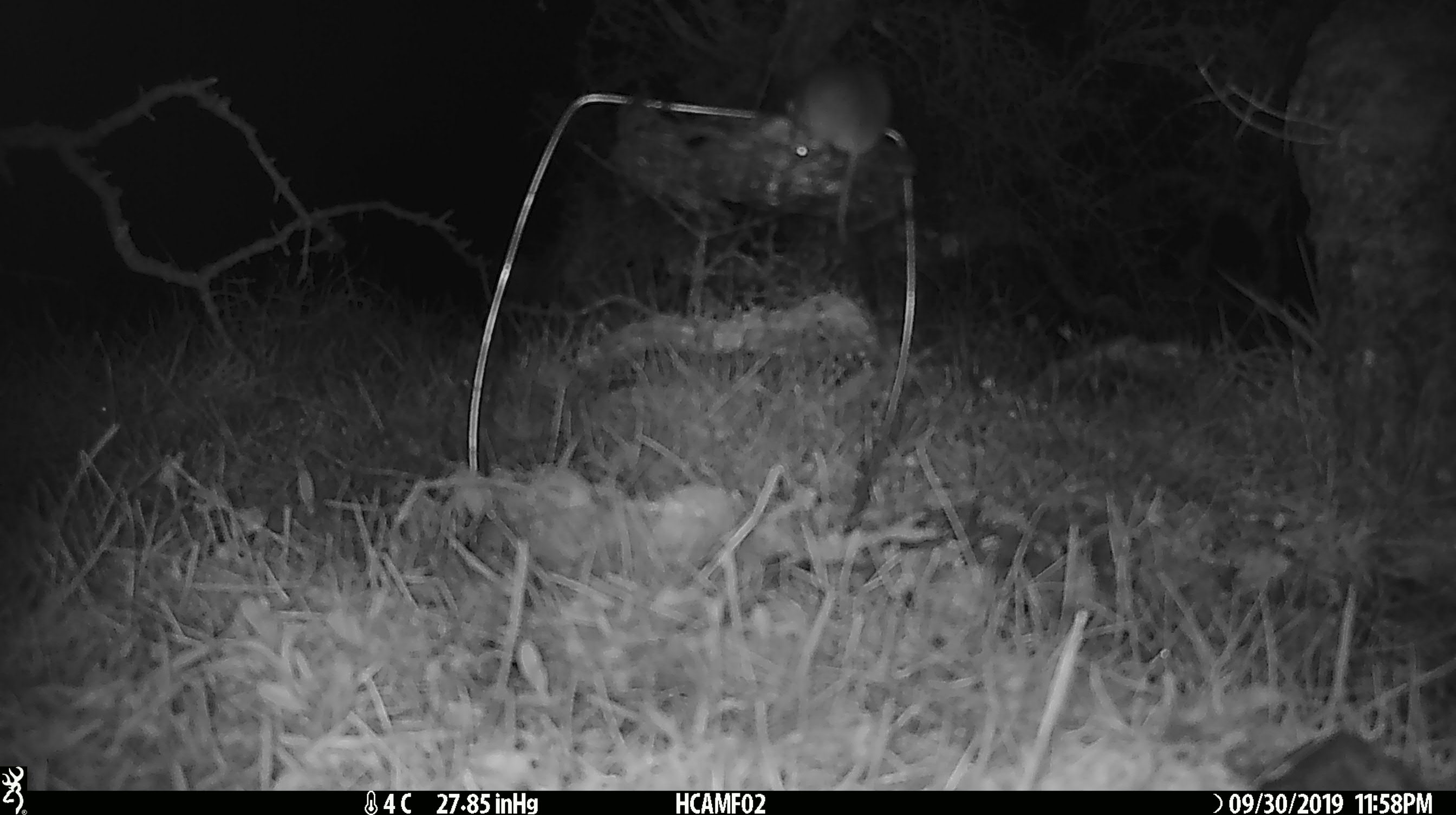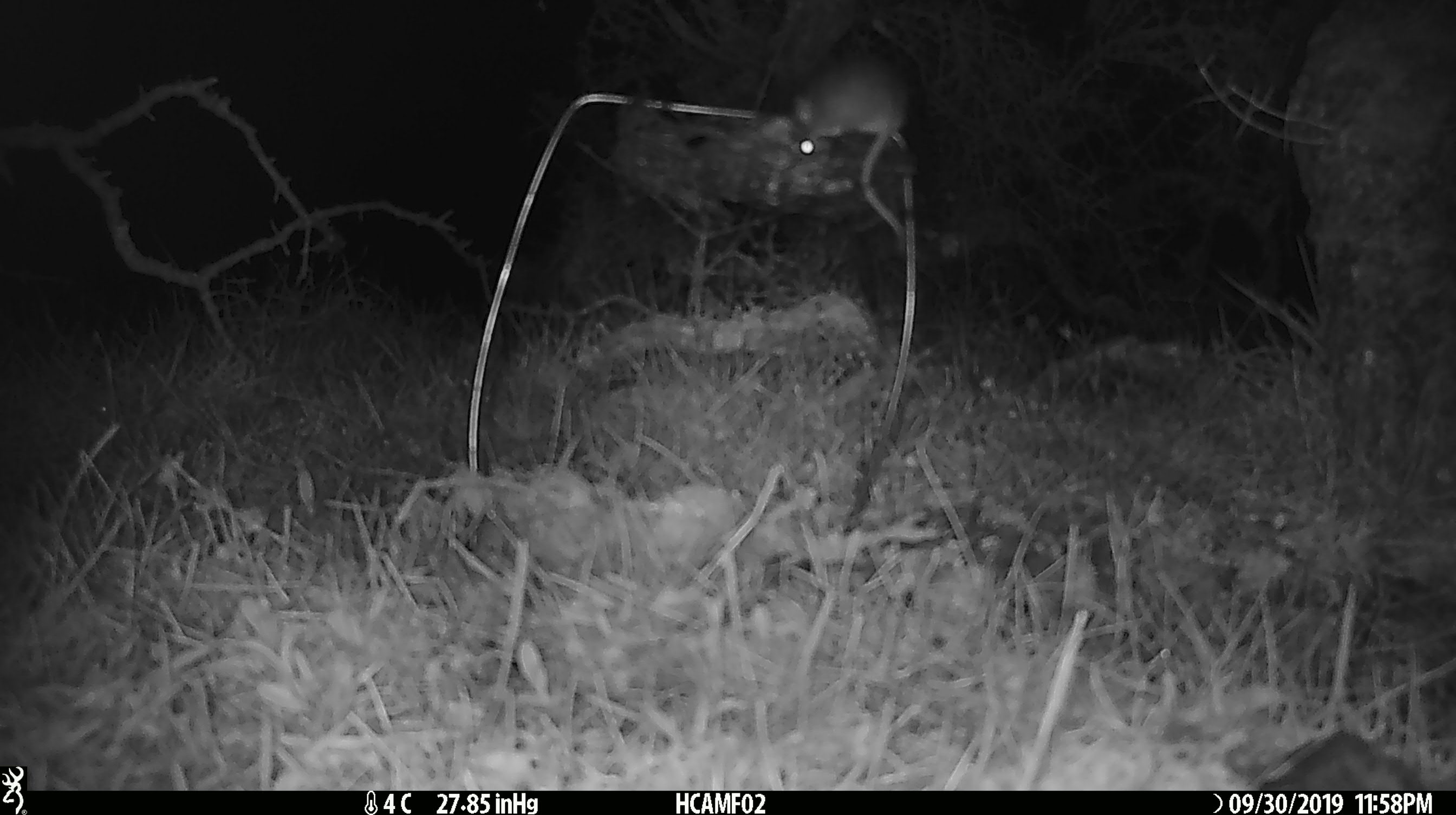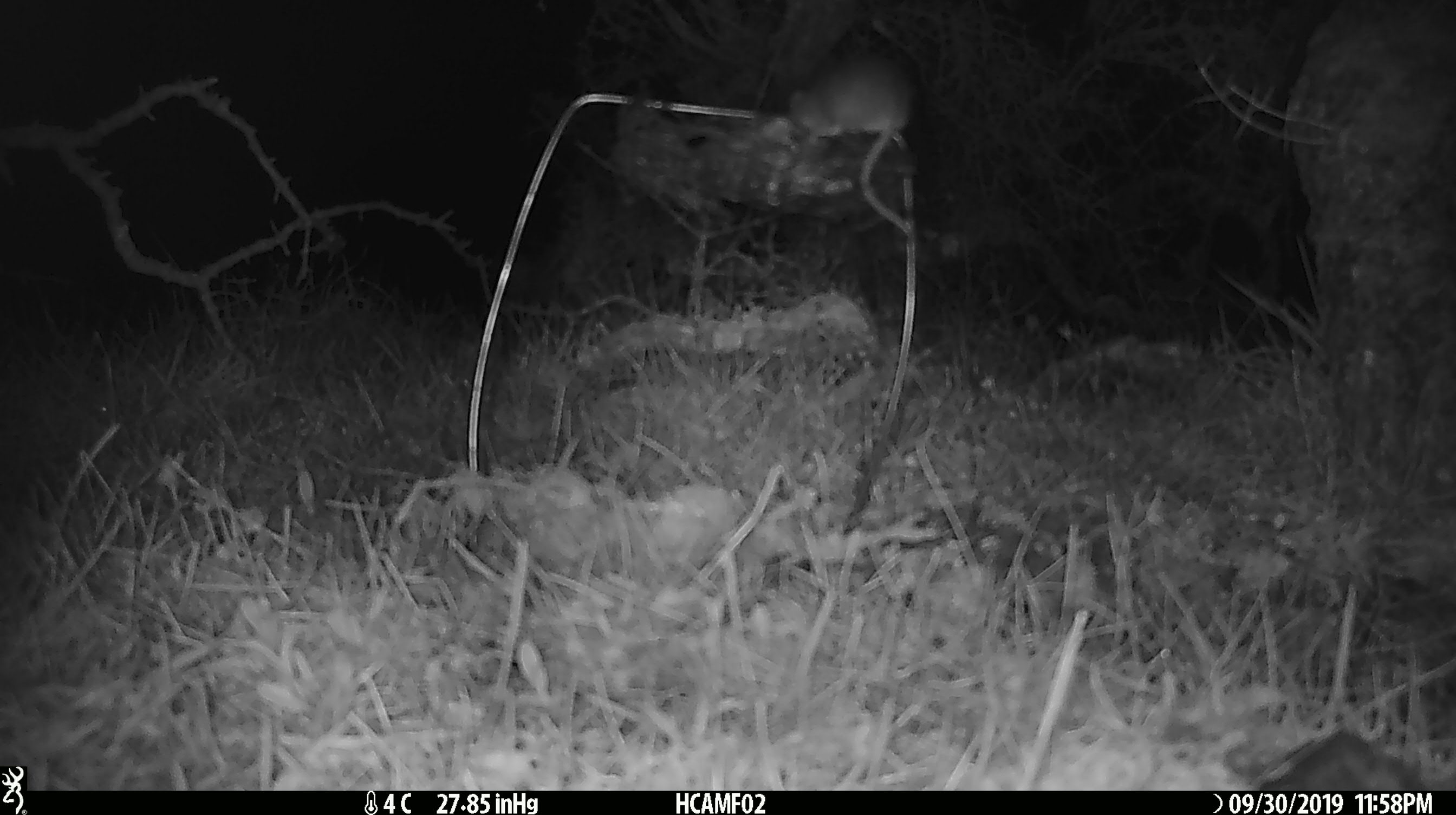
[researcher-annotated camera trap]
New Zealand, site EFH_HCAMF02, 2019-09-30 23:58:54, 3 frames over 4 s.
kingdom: Animalia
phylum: Chordata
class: Mammalia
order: Rodentia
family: Muridae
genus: Mus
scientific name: Mus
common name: mouse